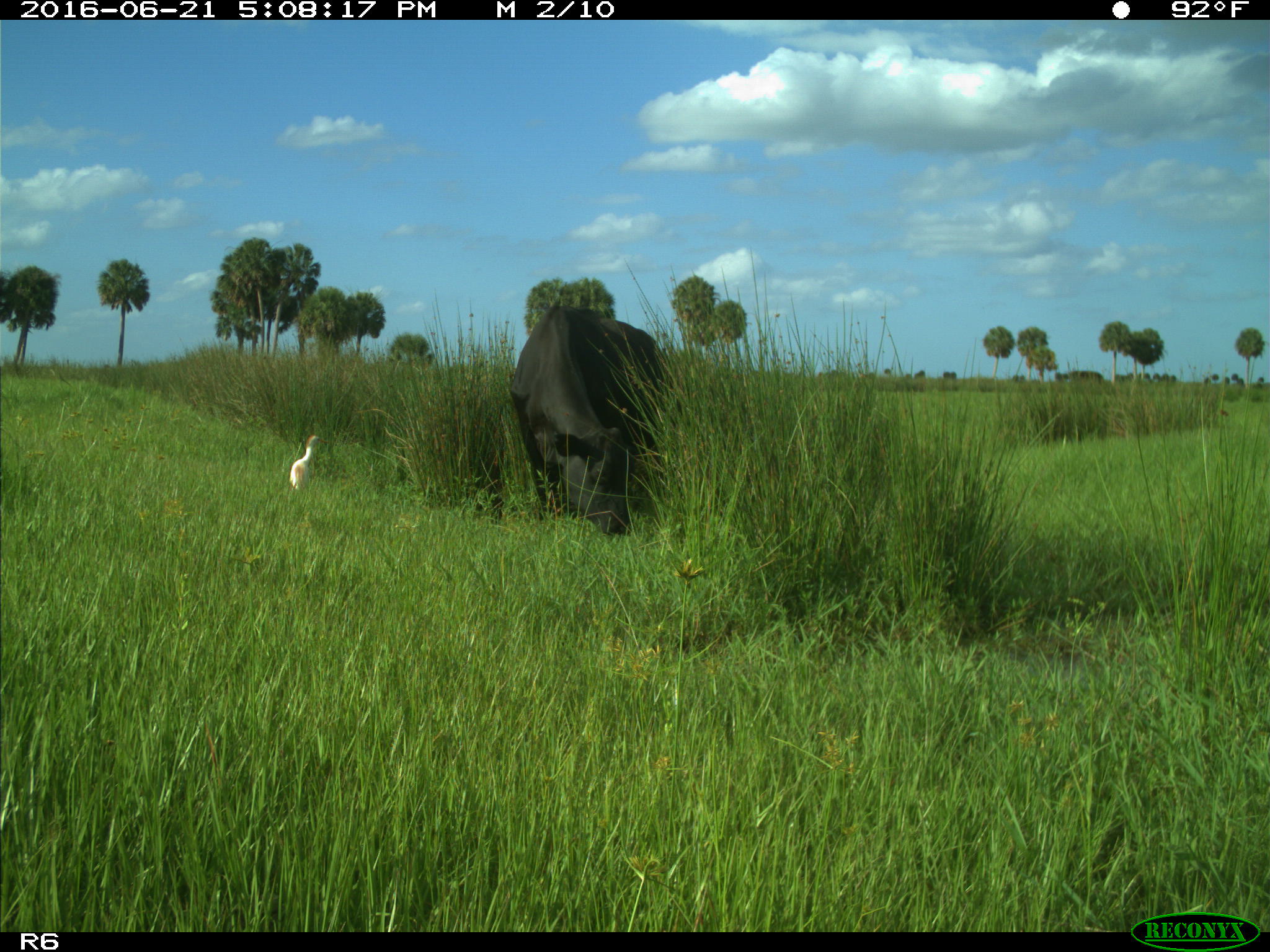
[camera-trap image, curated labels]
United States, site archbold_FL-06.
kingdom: Animalia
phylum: Chordata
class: Mammalia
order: Artiodactyla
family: Bovidae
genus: Bos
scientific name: Bos taurus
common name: domestic cow